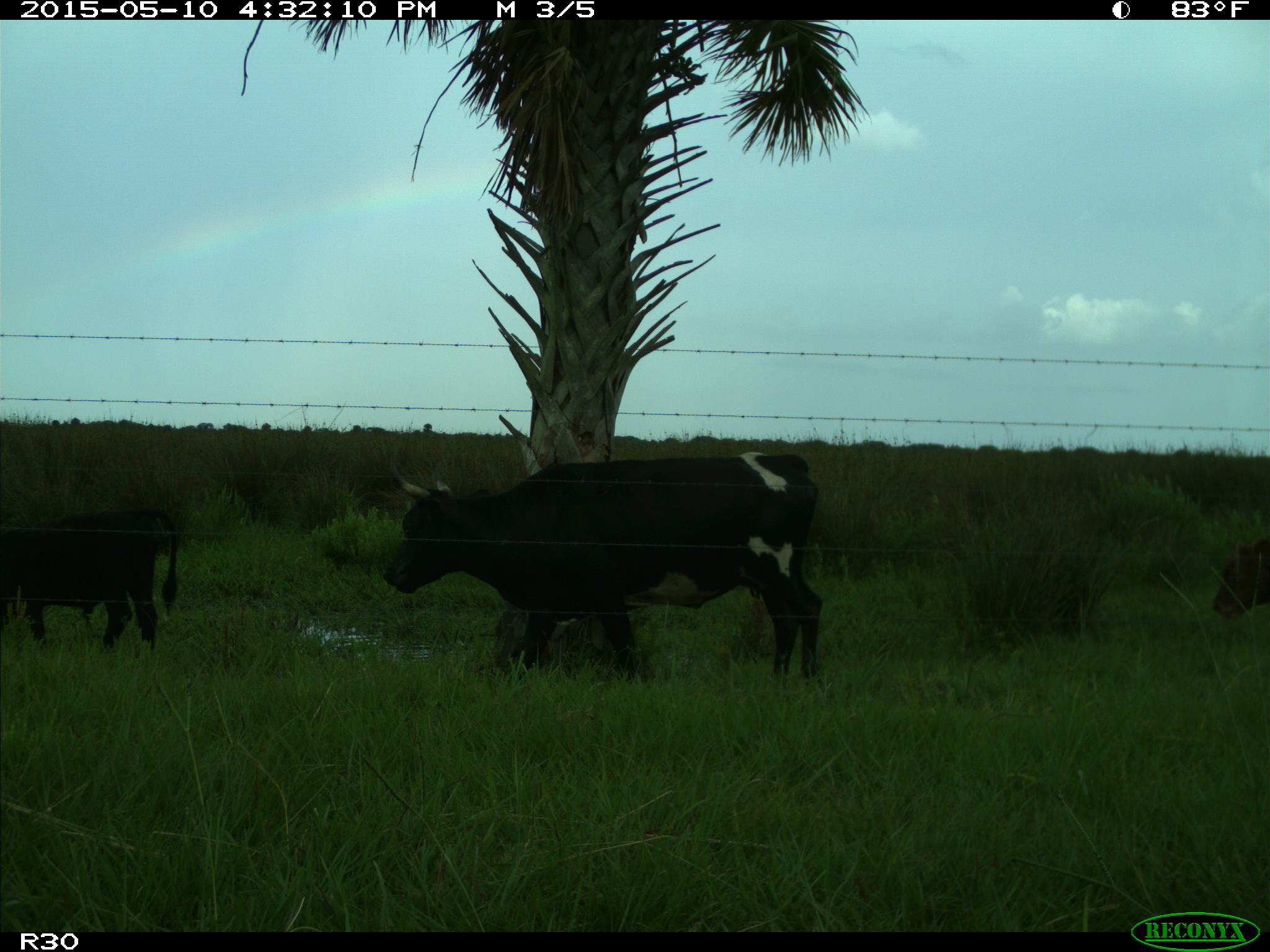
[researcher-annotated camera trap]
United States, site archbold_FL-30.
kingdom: Animalia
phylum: Chordata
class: Mammalia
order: Artiodactyla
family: Bovidae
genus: Bos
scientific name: Bos taurus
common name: domestic cow